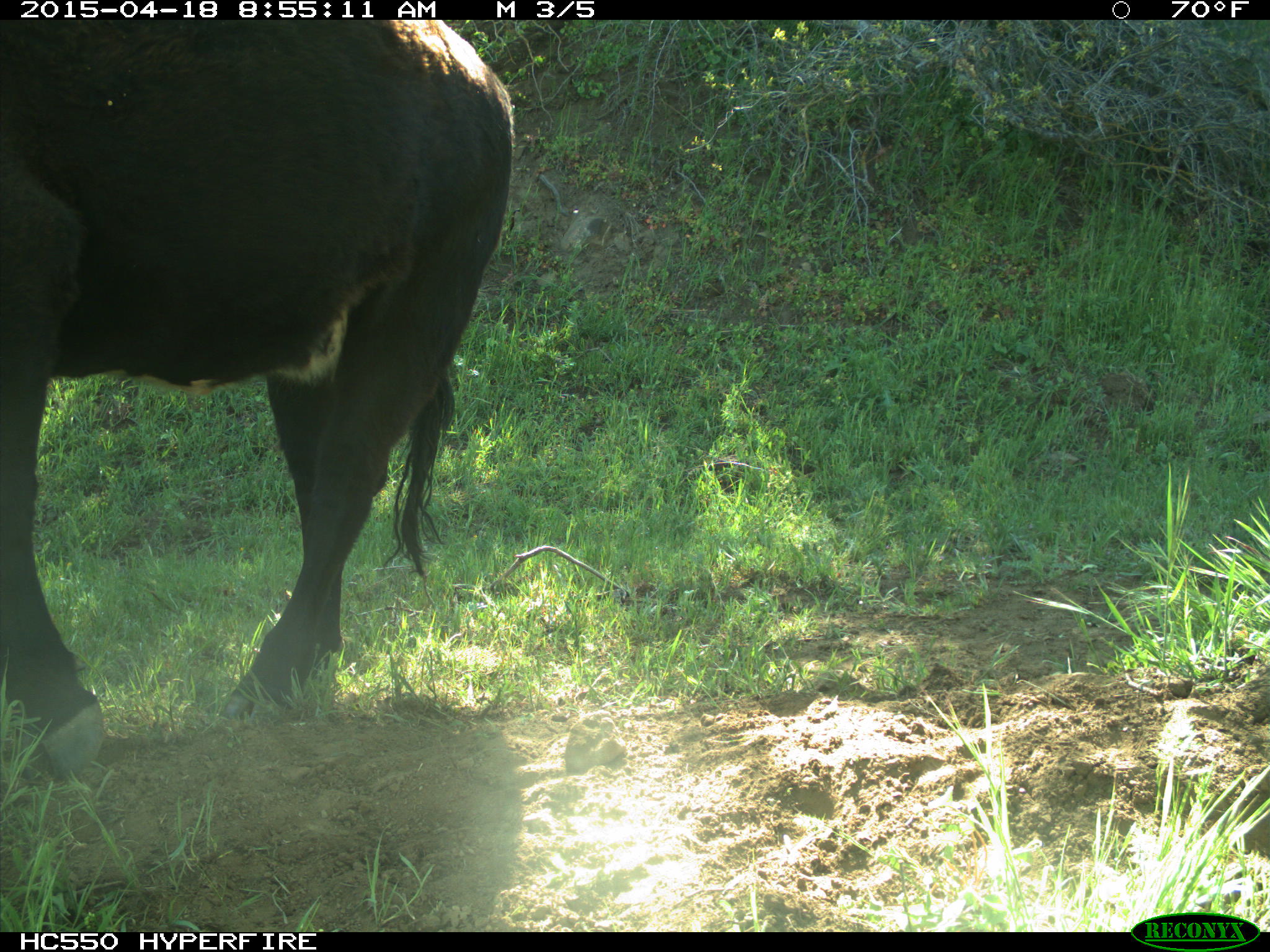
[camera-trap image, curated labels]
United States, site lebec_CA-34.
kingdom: Animalia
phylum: Chordata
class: Mammalia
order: Artiodactyla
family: Bovidae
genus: Bos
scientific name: Bos taurus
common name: domestic cow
Bos taurus (domestic cow).